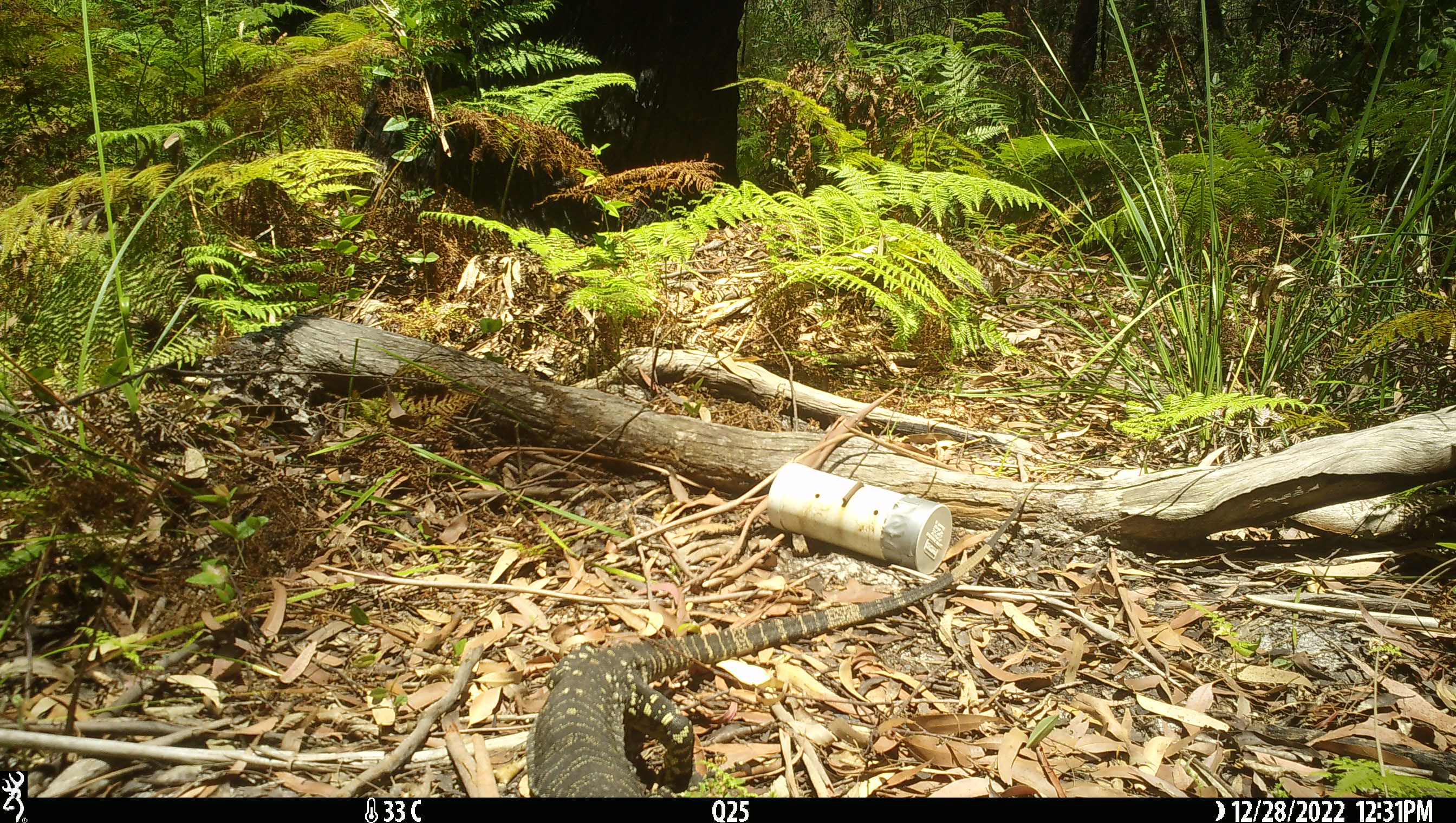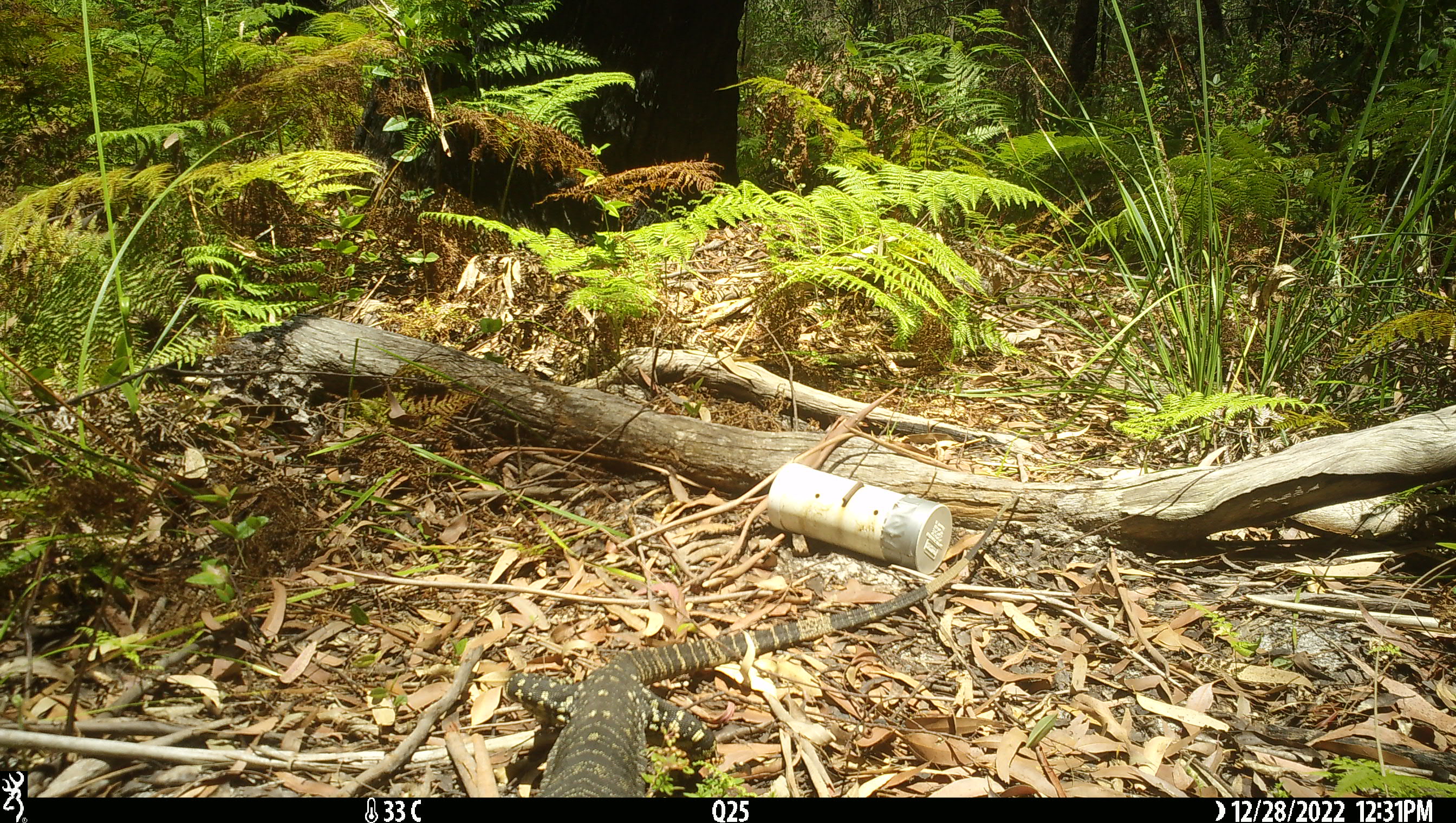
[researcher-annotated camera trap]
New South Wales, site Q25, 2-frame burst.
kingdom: Animalia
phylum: Chordata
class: Reptilia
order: Squamata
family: Varanidae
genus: Varanus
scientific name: Varanus varius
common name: lace monitor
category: goanna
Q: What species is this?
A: Goanna (lace monitor) (Varanus varius).